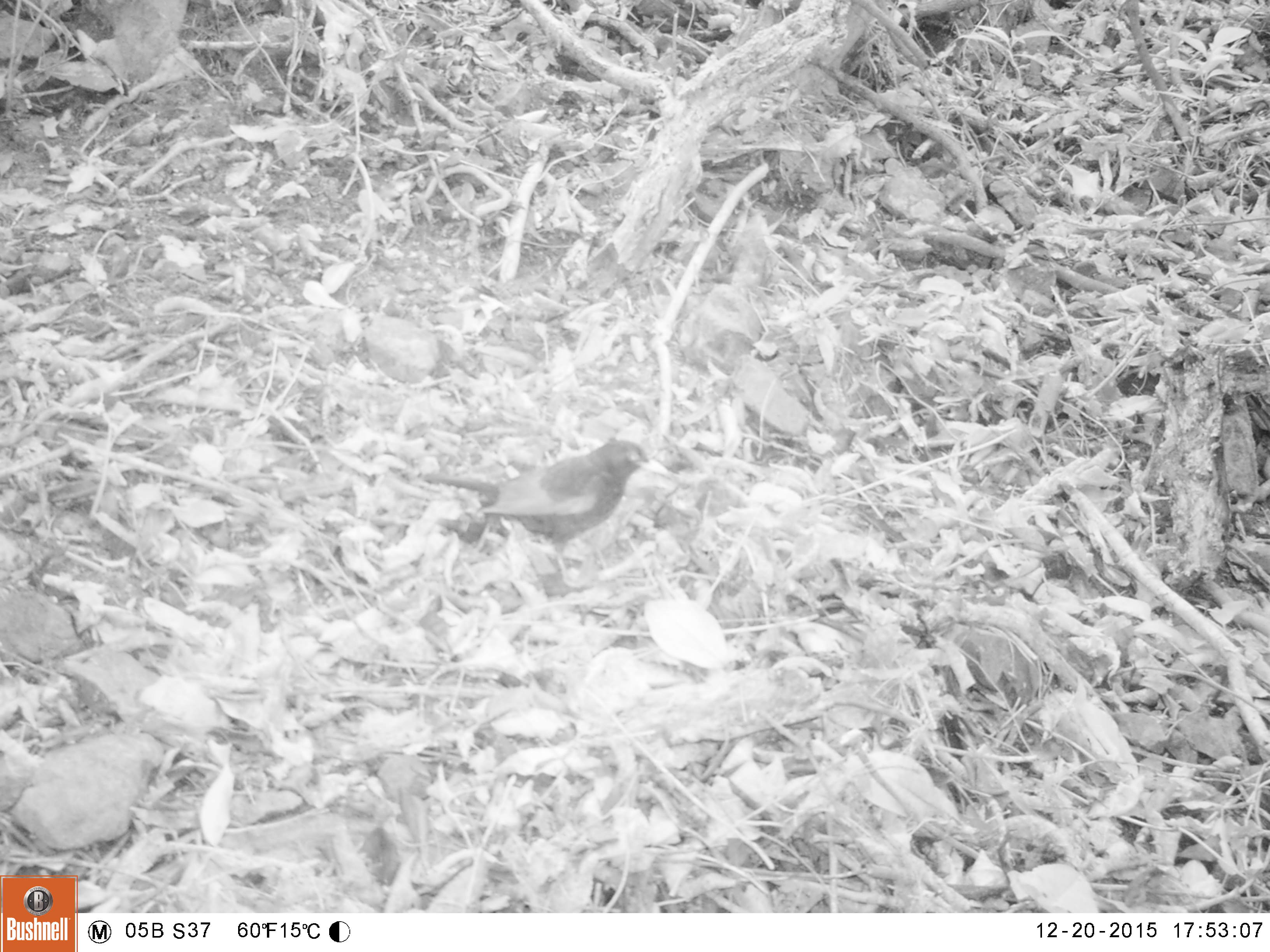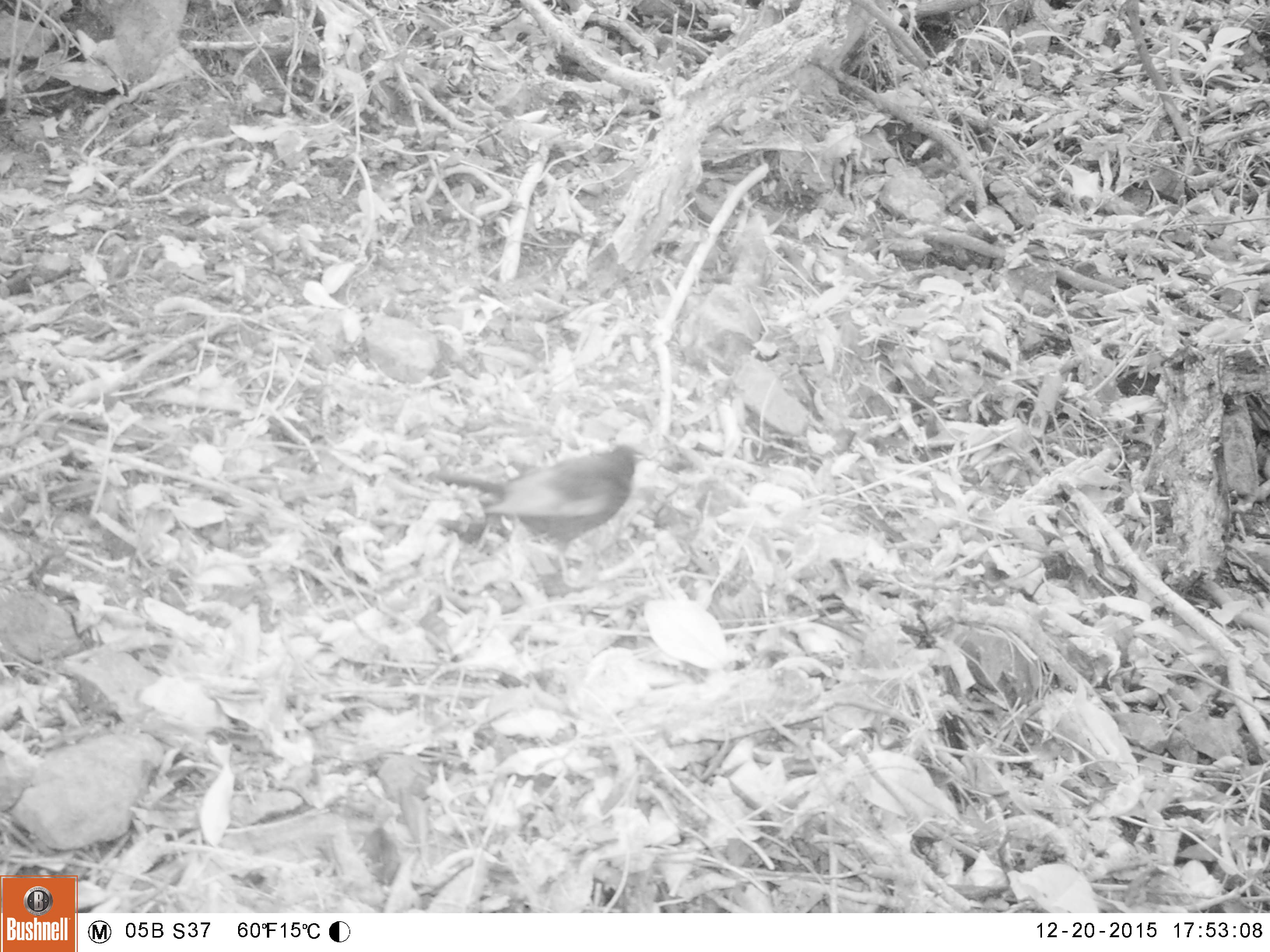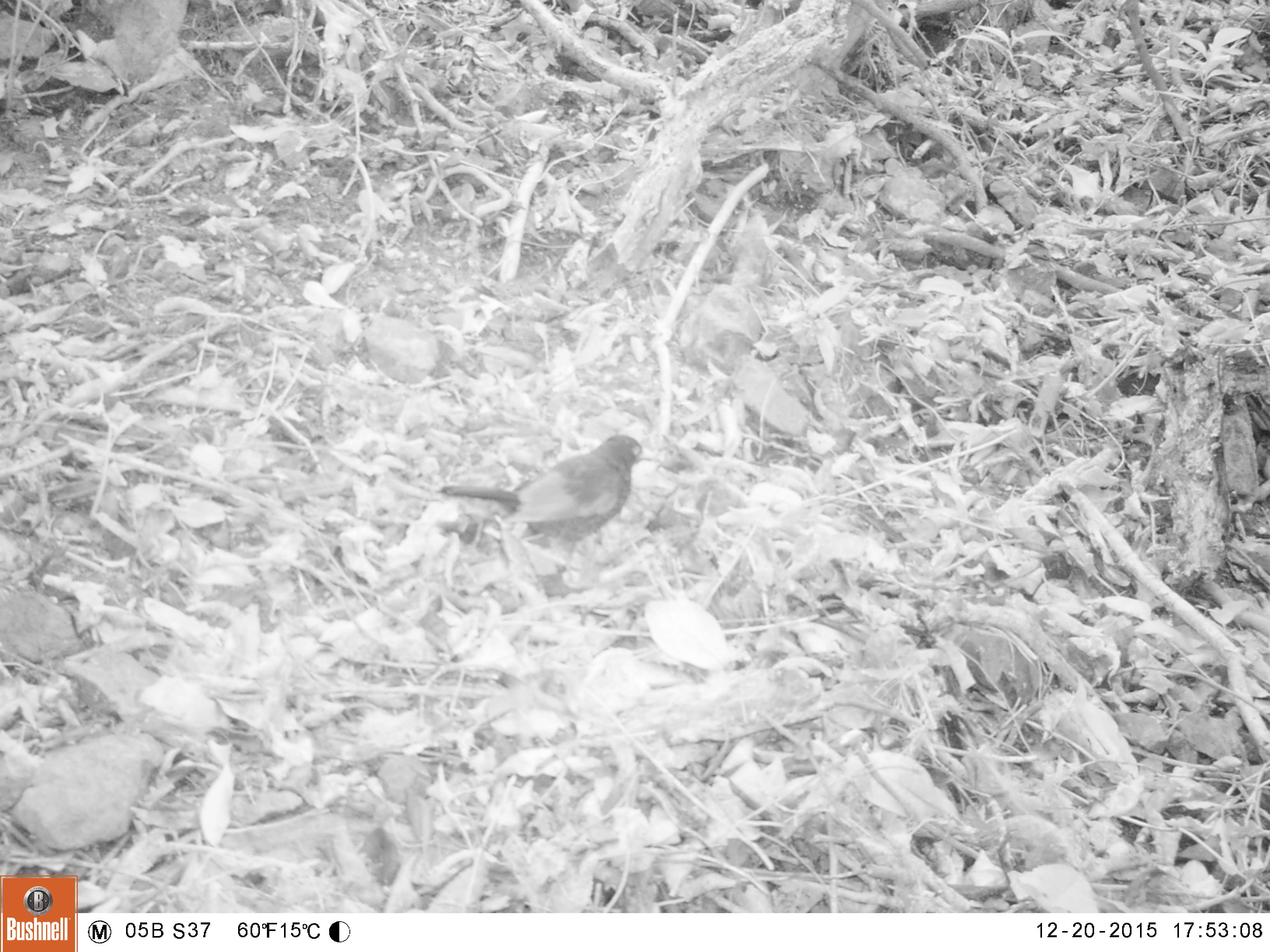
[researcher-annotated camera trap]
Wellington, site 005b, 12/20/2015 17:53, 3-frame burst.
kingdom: Animalia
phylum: Chordata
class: Aves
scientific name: Aves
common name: bird